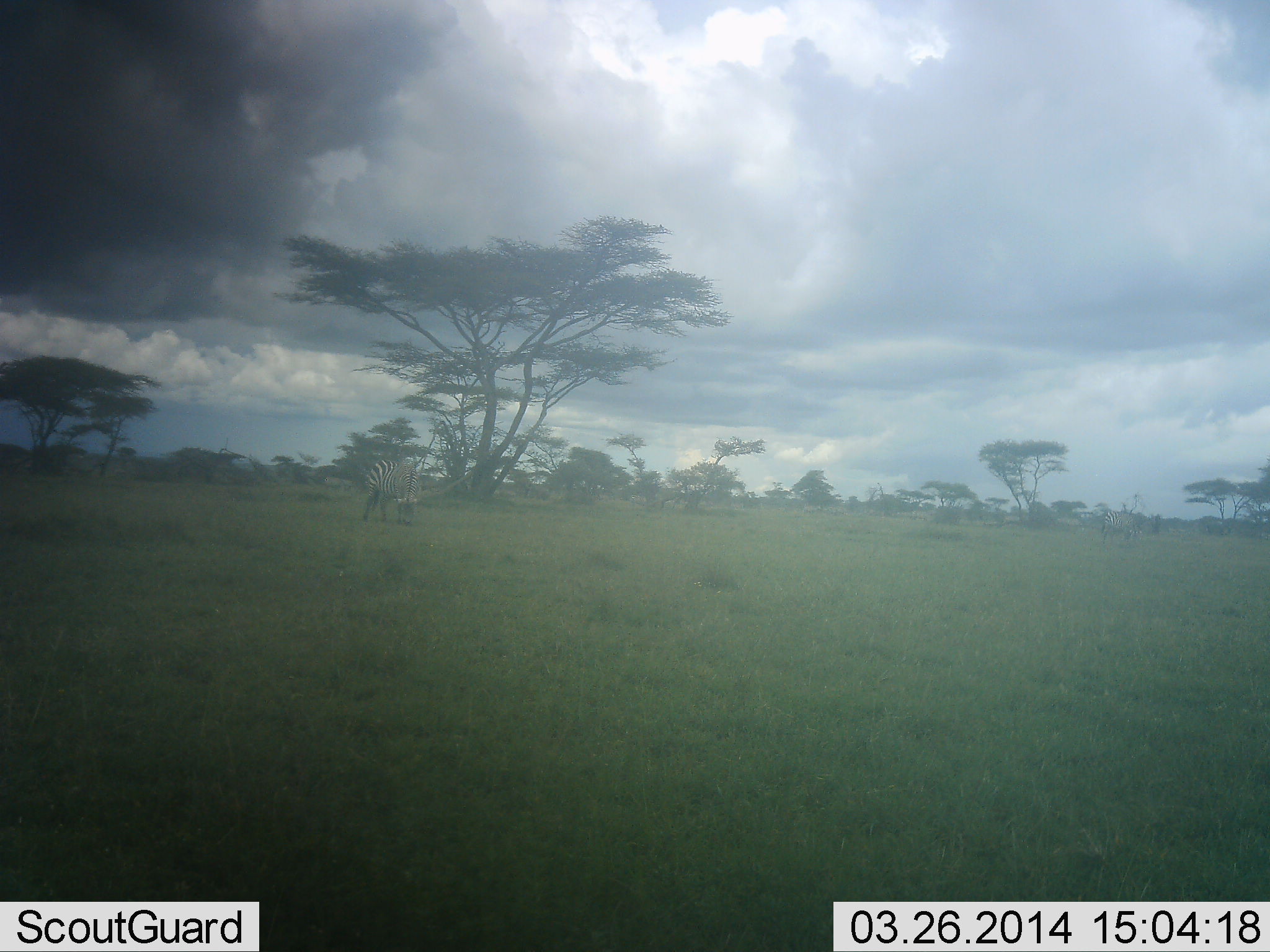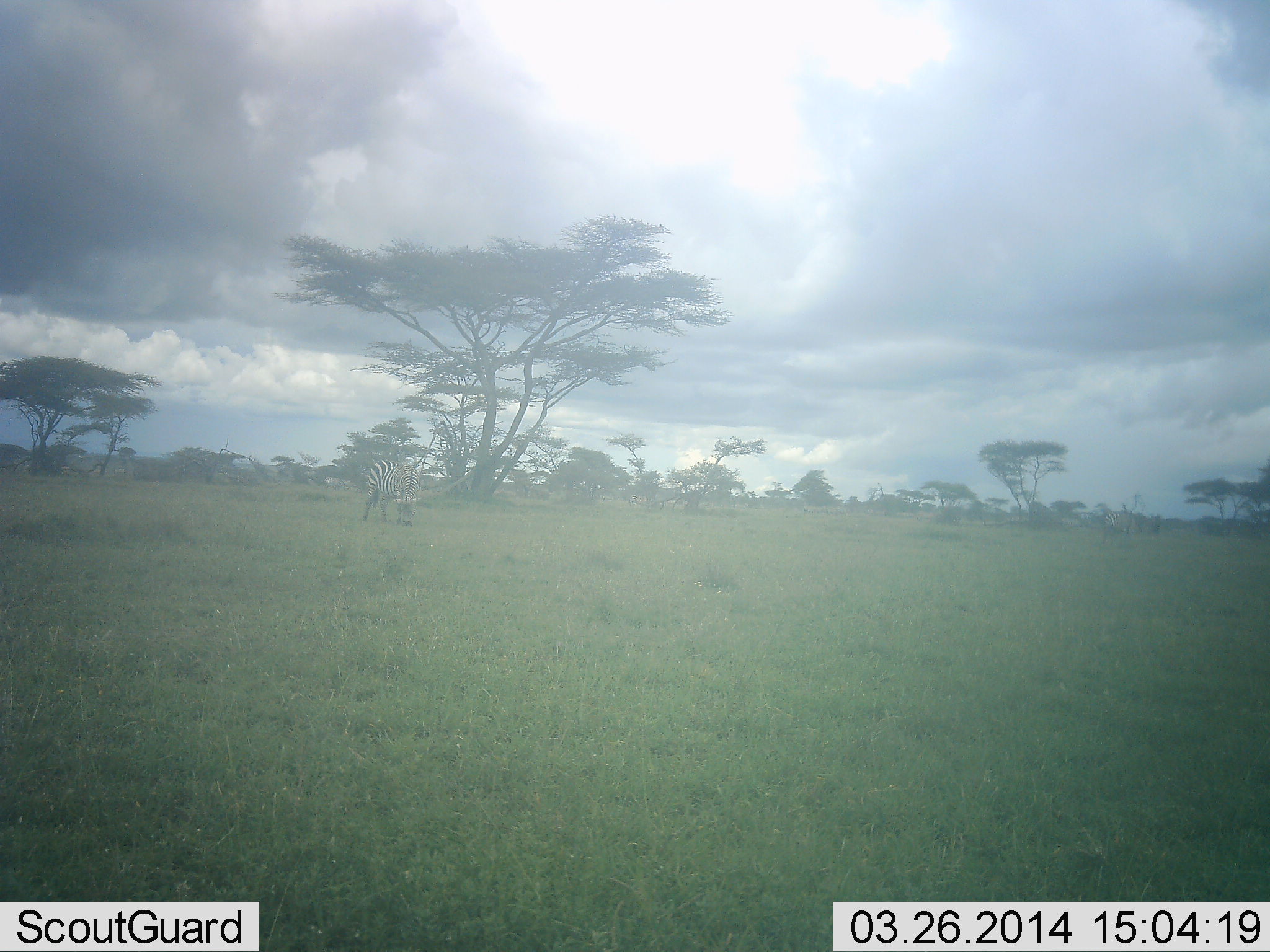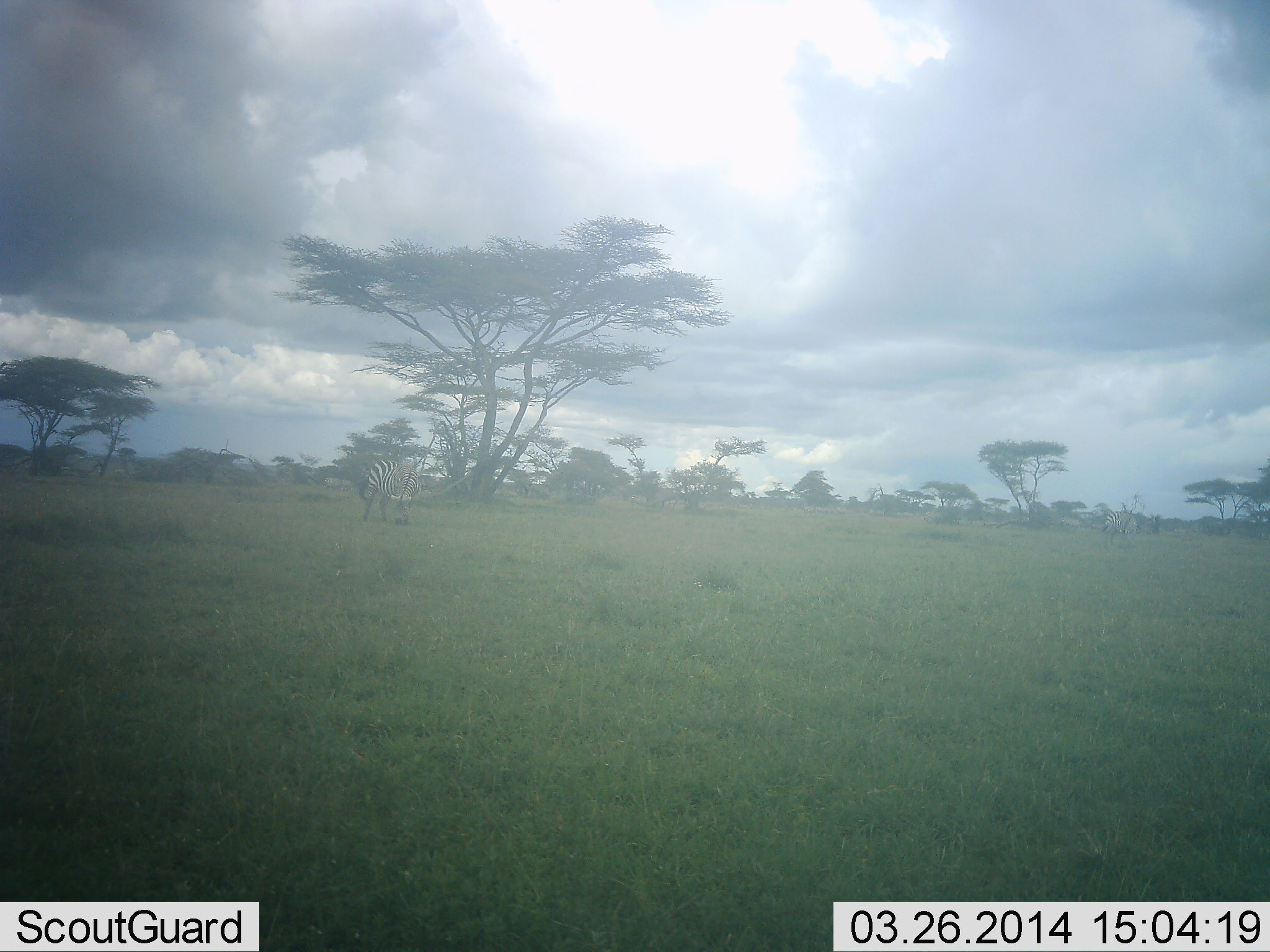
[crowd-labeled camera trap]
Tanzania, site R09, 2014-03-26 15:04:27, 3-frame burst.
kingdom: Animalia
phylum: Chordata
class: Mammalia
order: Perissodactyla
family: Equidae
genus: Equus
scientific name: Equus quagga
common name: plains zebra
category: zebra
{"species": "zebra (plains zebra) (Equus quagga)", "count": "1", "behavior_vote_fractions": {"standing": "40%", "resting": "0%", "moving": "3%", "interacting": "3%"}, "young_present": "0%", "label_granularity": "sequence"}